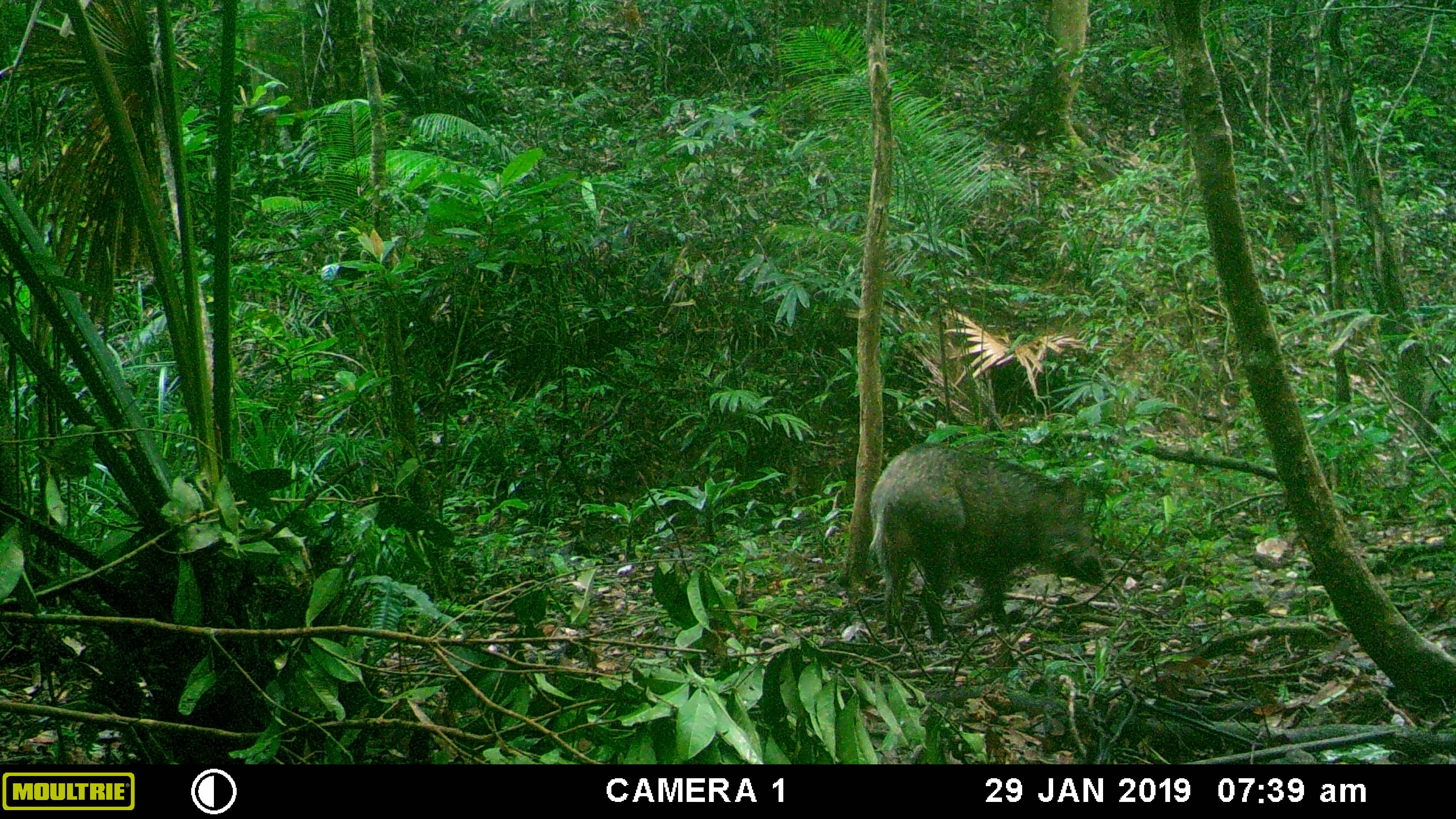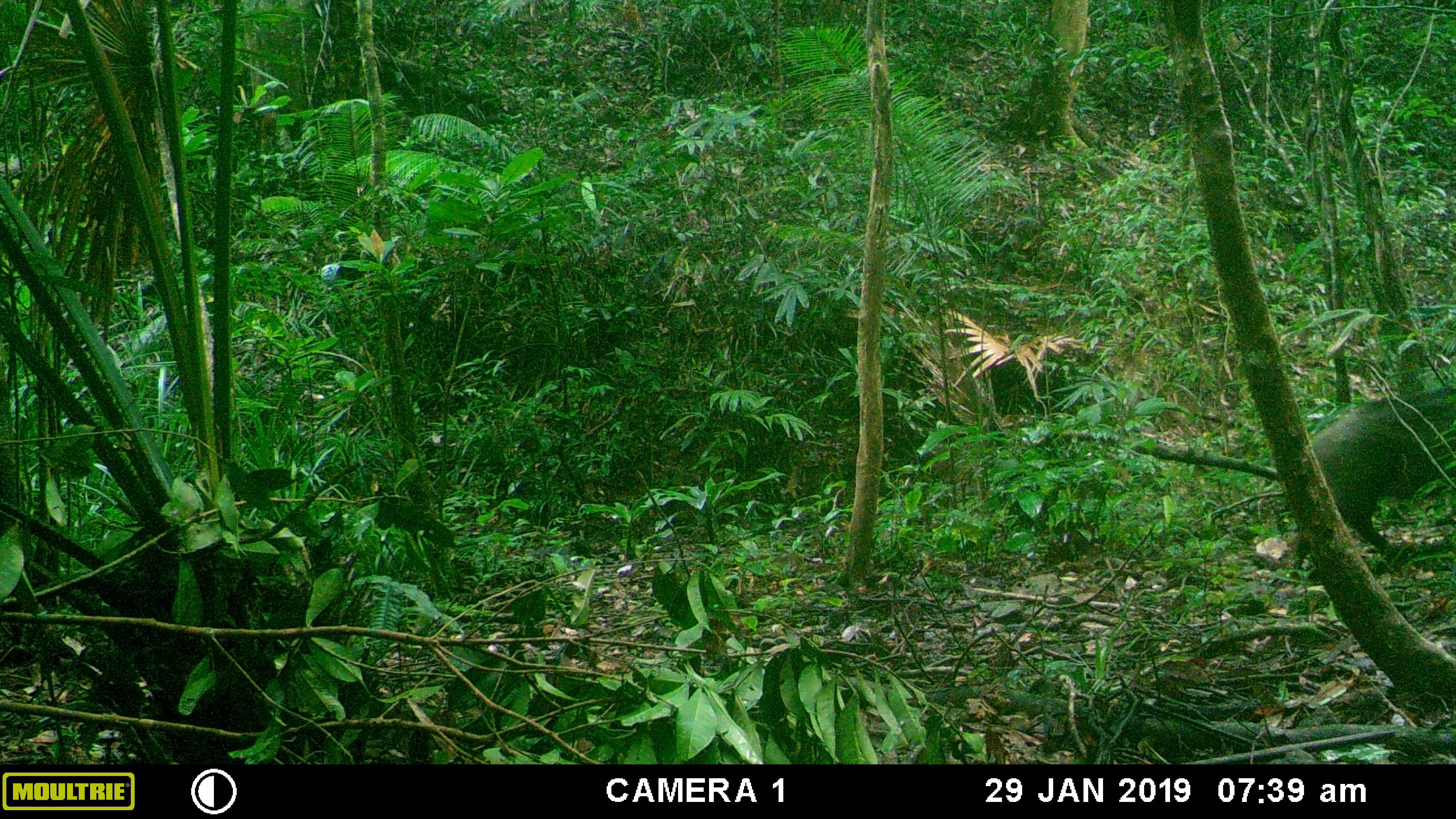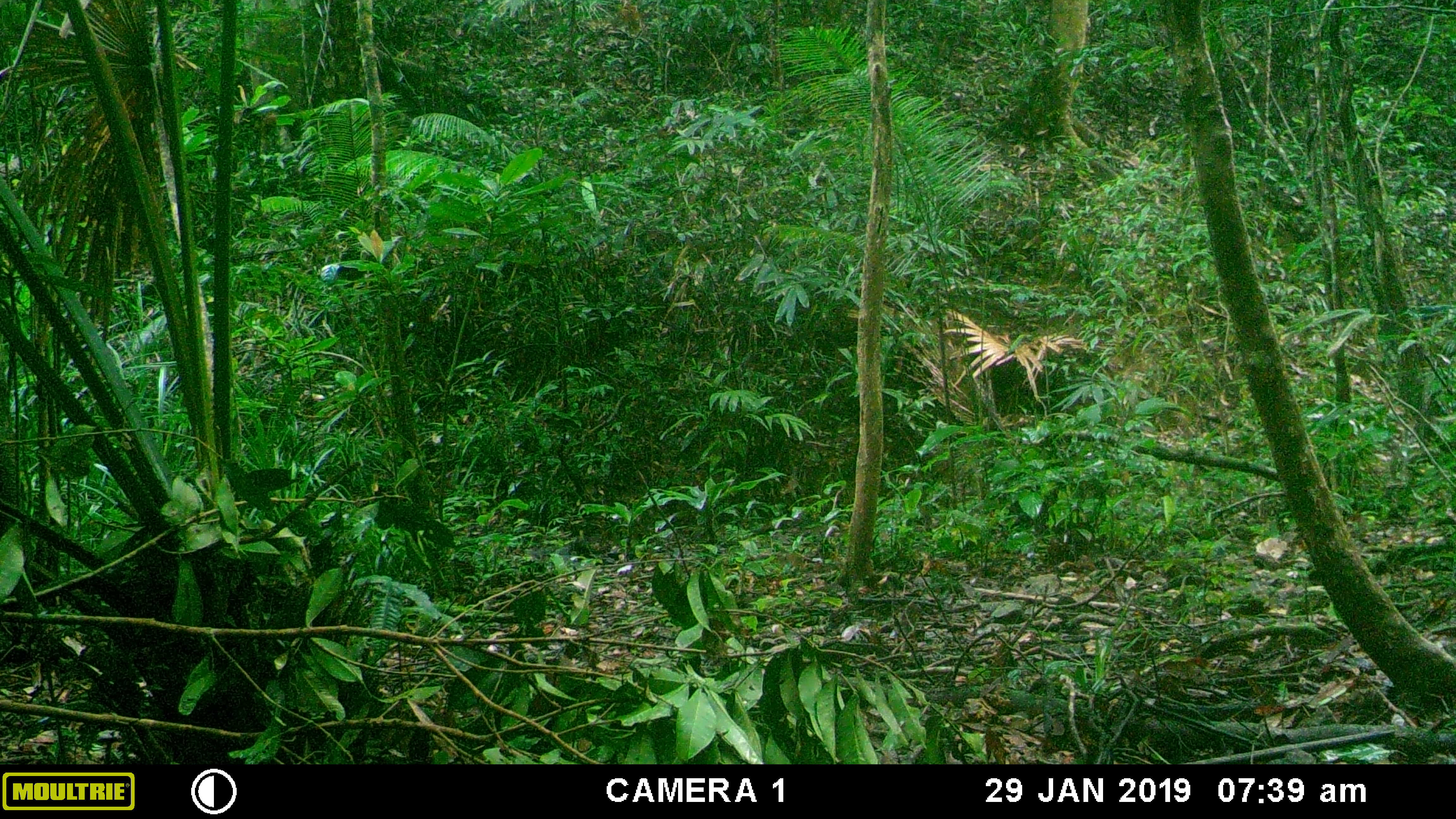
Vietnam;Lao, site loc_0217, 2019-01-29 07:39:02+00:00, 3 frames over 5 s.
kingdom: Animalia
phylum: Chordata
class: Mammalia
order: Artiodactyla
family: Suidae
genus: Sus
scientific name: Sus scrofa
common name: eurasian wild pig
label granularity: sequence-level